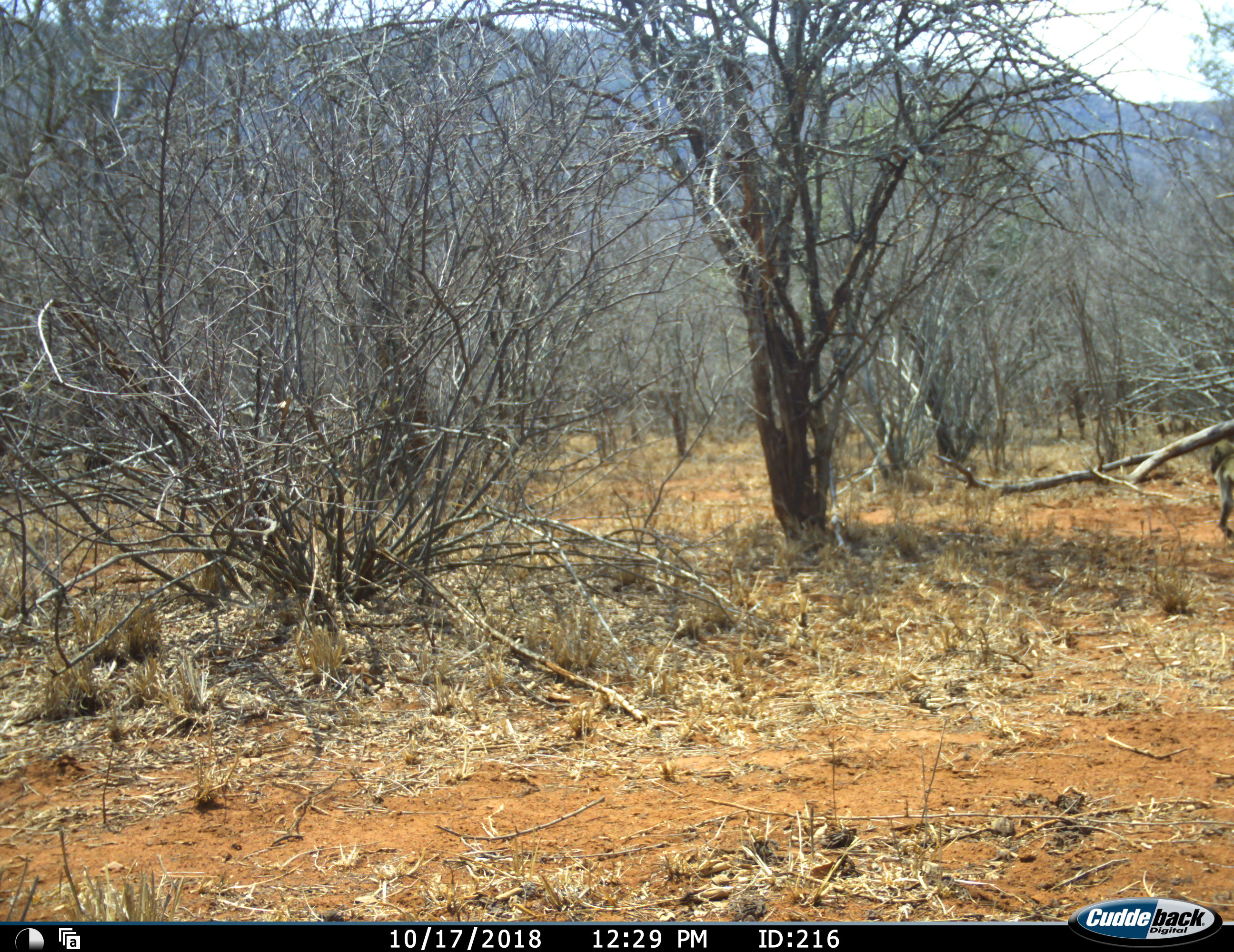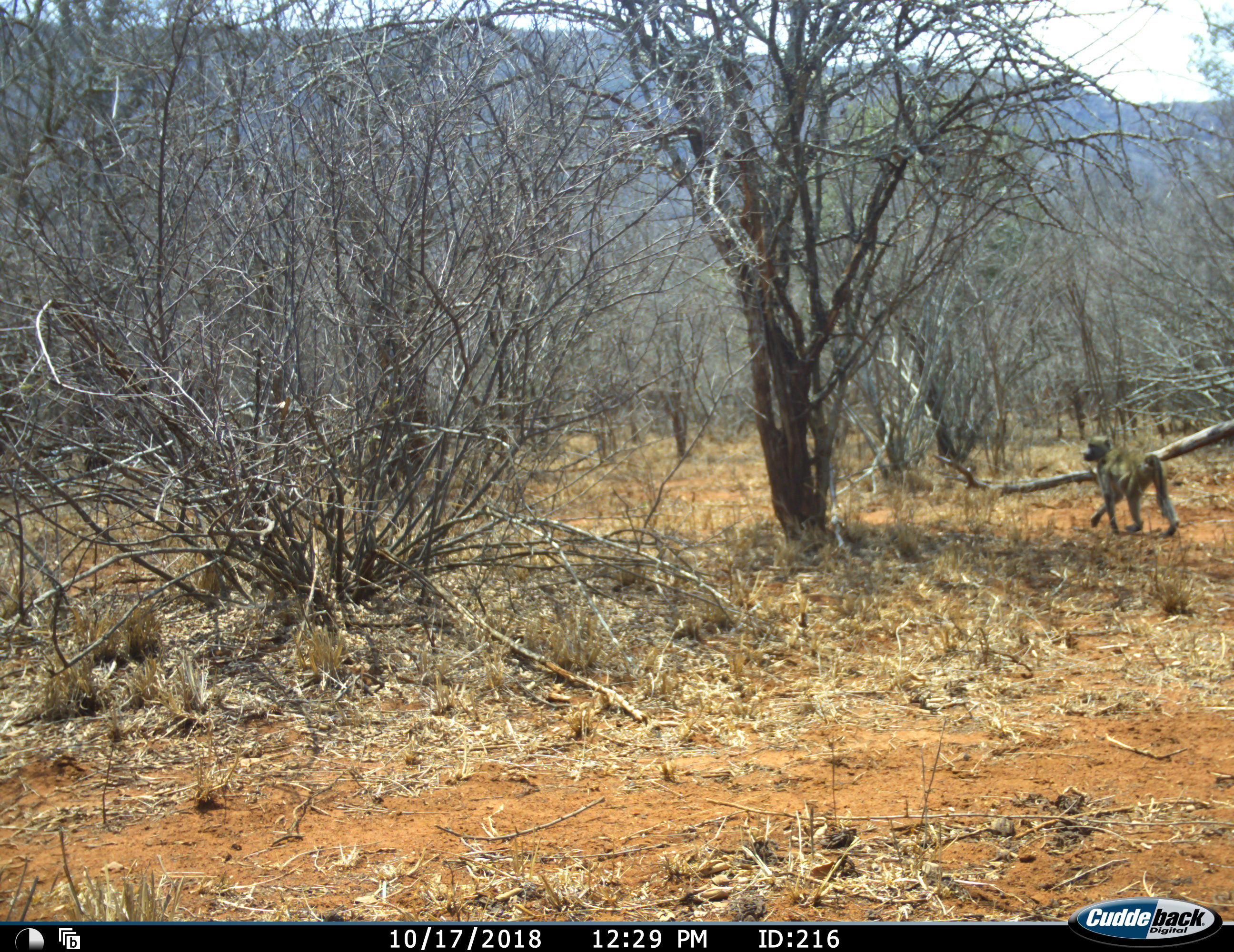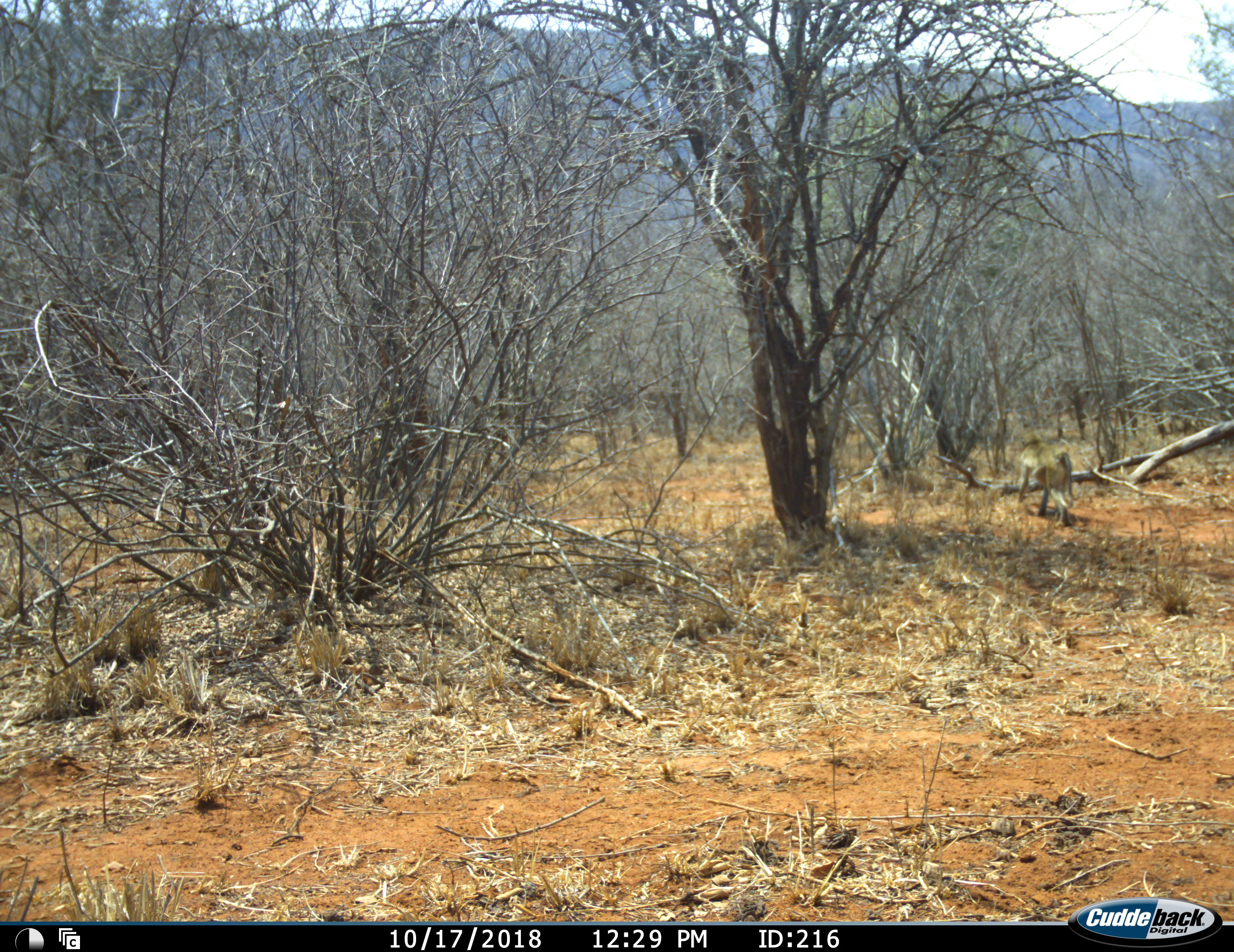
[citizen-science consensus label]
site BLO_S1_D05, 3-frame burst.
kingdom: Animalia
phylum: Chordata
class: Mammalia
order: Primates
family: Cercopithecidae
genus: Papio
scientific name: Papio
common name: baboon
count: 1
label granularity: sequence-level